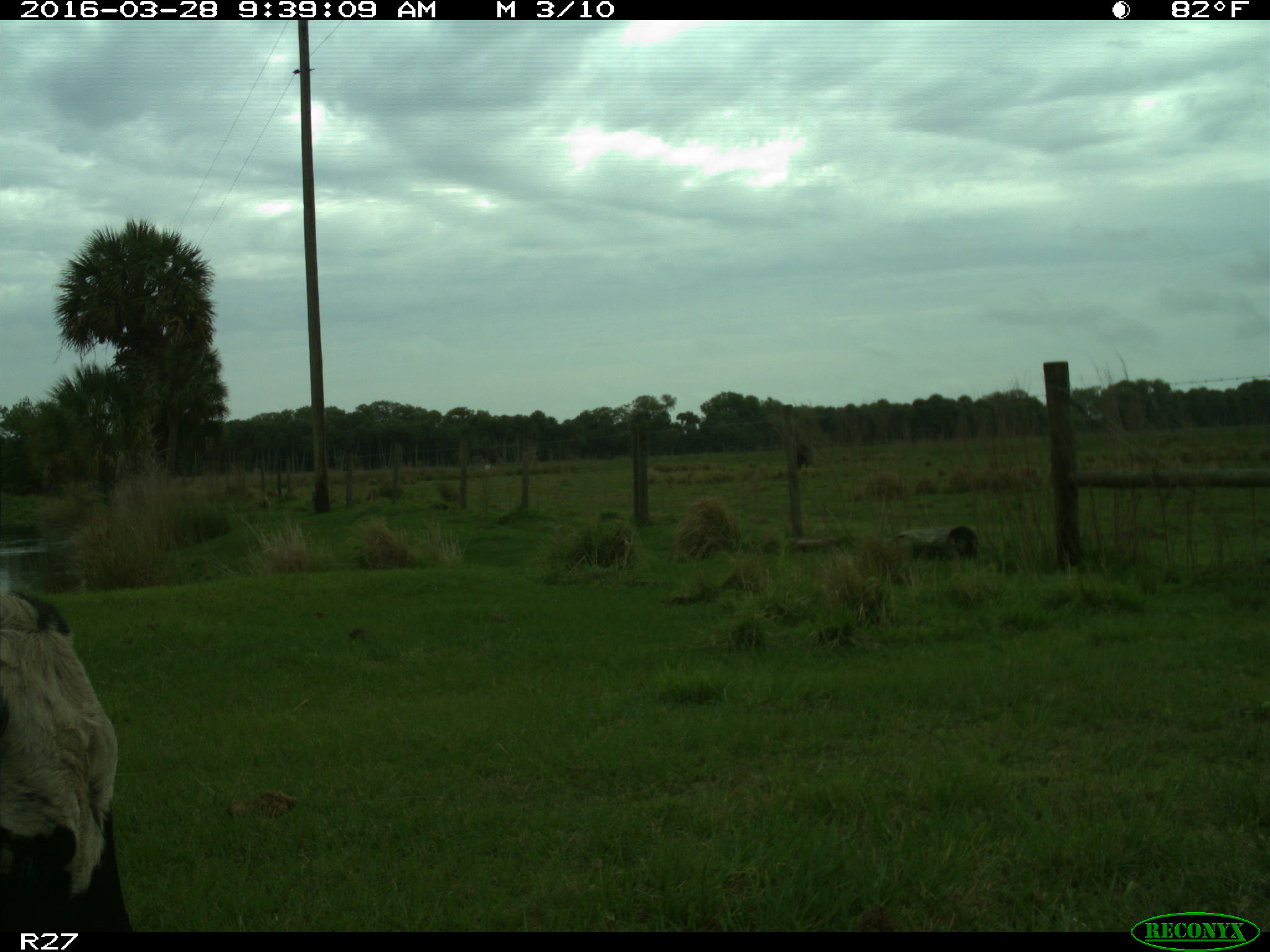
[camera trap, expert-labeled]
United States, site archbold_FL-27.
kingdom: Animalia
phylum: Chordata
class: Mammalia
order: Artiodactyla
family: Bovidae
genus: Bos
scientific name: Bos taurus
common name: domestic cow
Bos taurus (domestic cow).